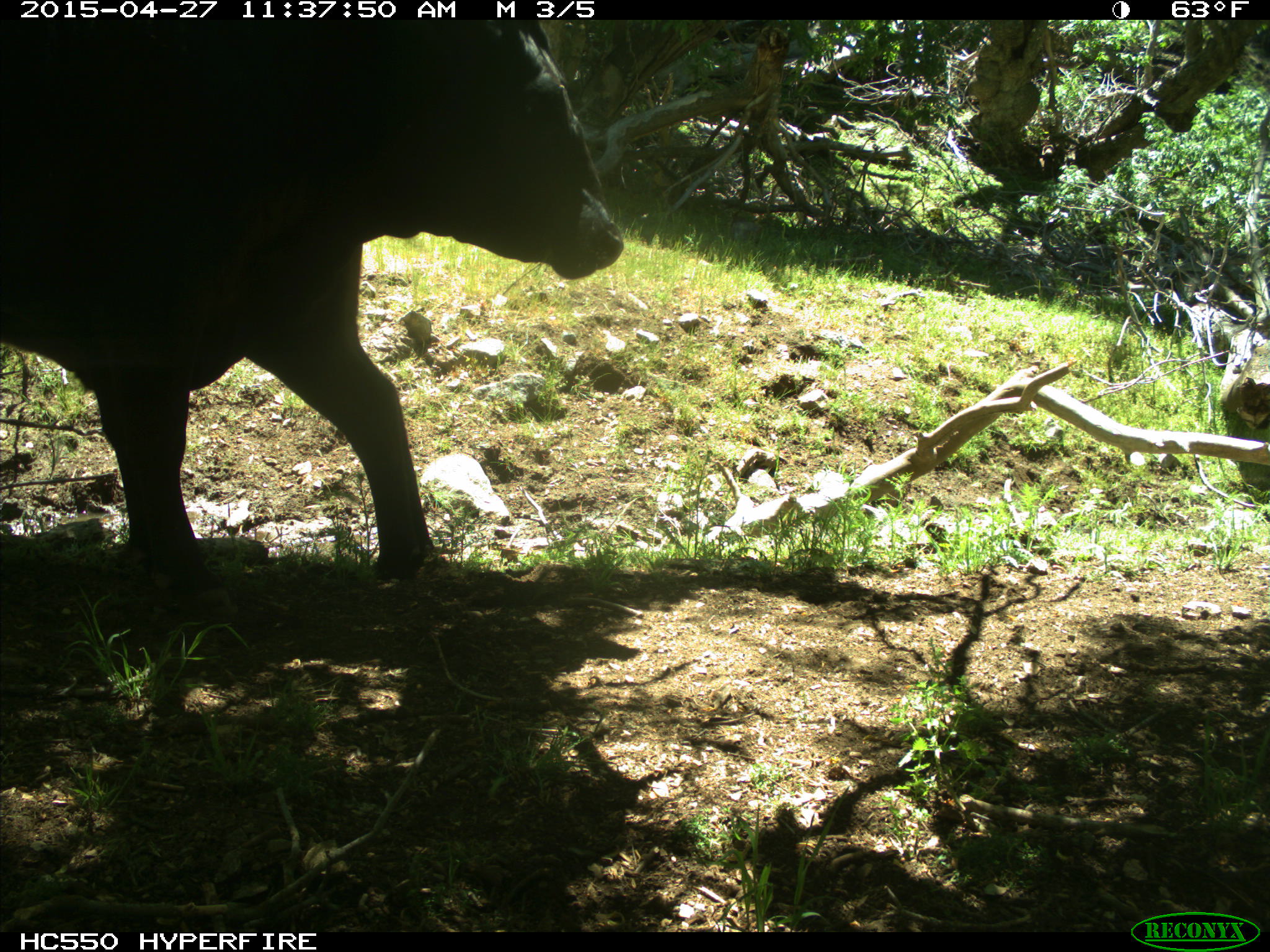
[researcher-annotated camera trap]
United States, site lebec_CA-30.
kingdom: Animalia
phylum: Chordata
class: Mammalia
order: Artiodactyla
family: Bovidae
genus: Bos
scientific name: Bos taurus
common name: domestic cow